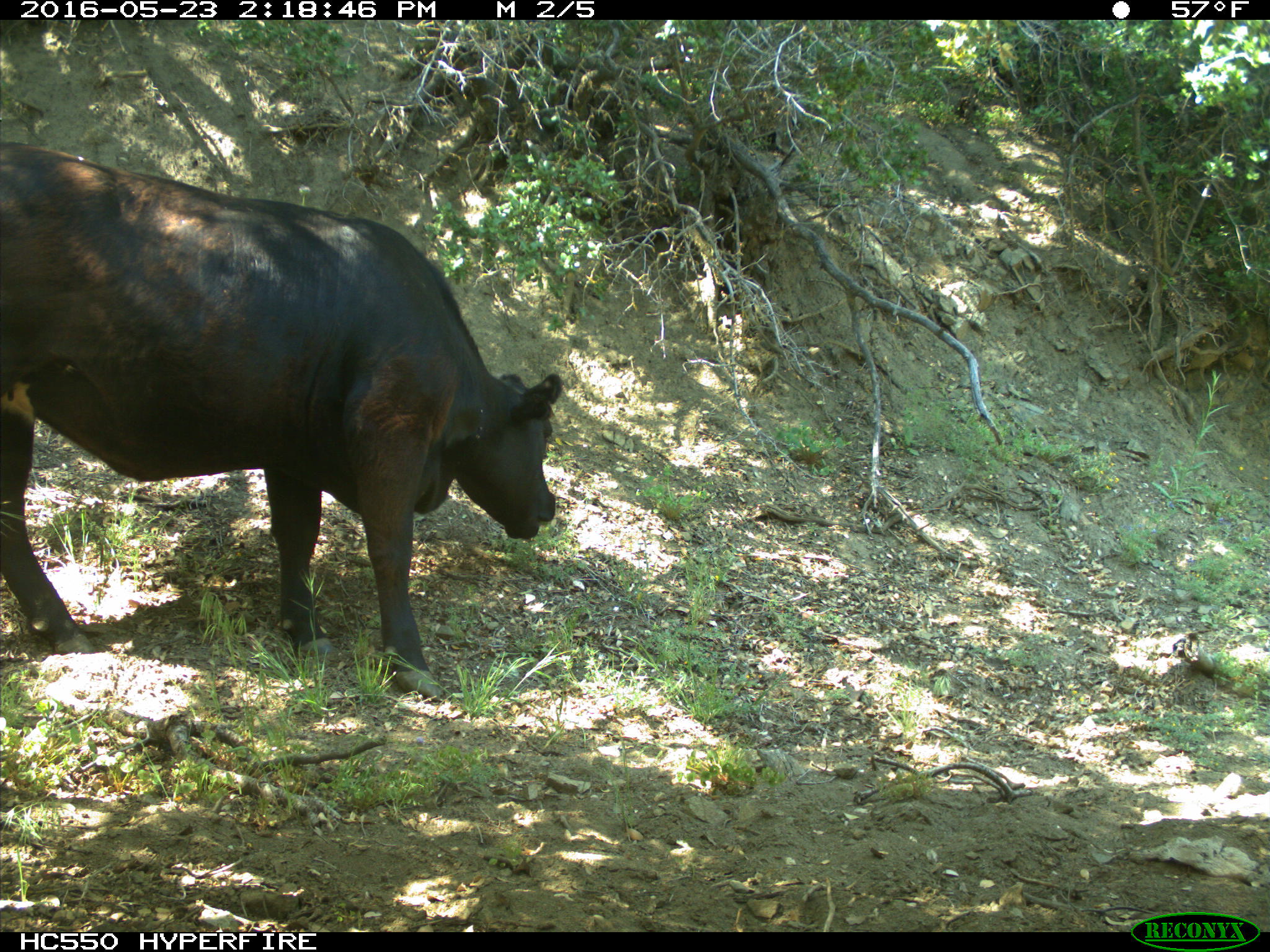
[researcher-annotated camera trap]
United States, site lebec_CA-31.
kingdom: Animalia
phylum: Chordata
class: Mammalia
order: Artiodactyla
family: Bovidae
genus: Bos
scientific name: Bos taurus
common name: domestic cow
Bos taurus (domestic cow).